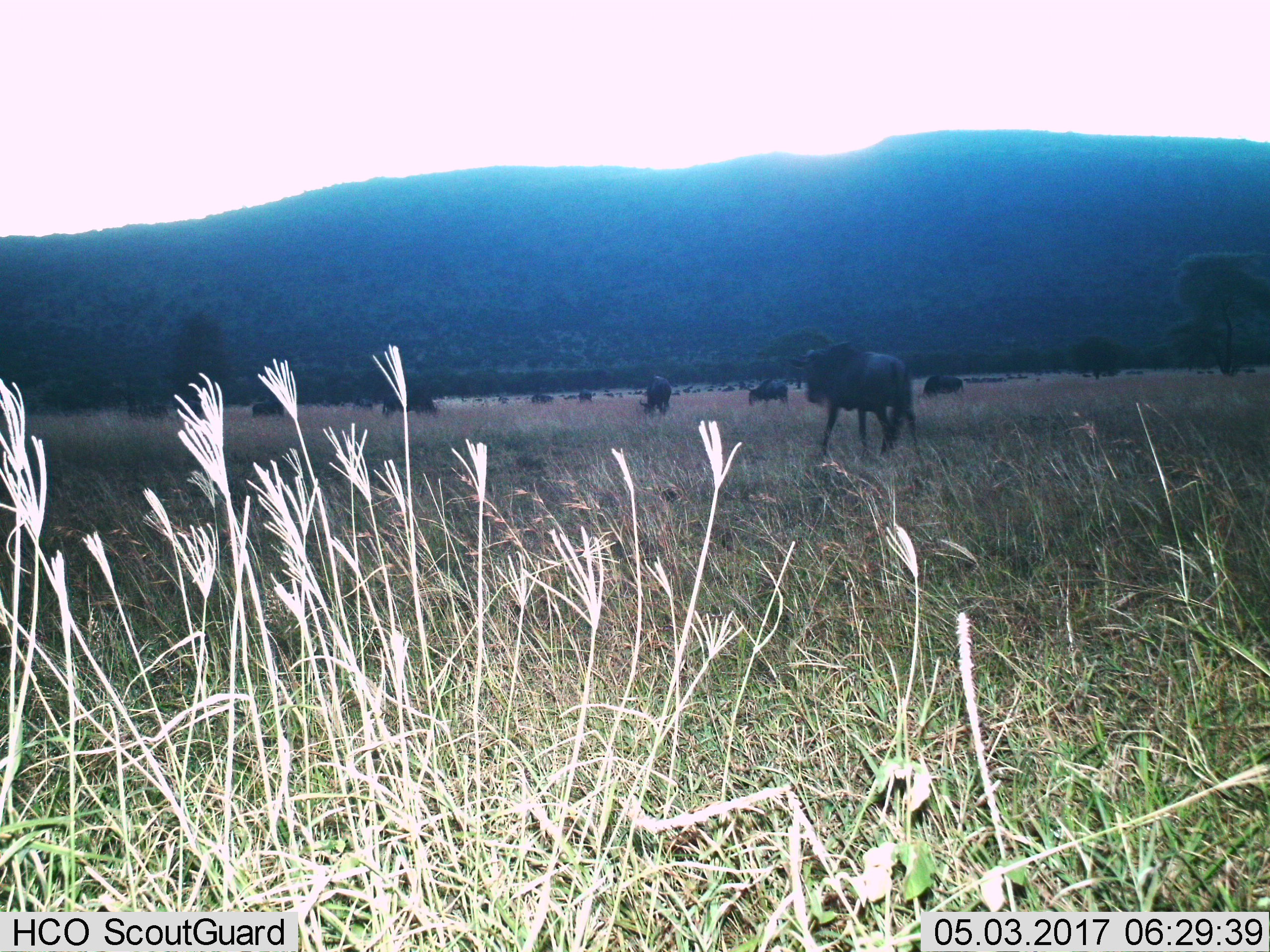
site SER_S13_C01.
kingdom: Animalia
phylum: Chordata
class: Mammalia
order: Artiodactyla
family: Bovidae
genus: Connochaetes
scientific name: Connochaetes taurinus taurinus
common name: blue wildebeest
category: wildebeestblue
Wildebeestblue (blue wildebeest) (Connochaetes taurinus taurinus), count 11-50. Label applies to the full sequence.